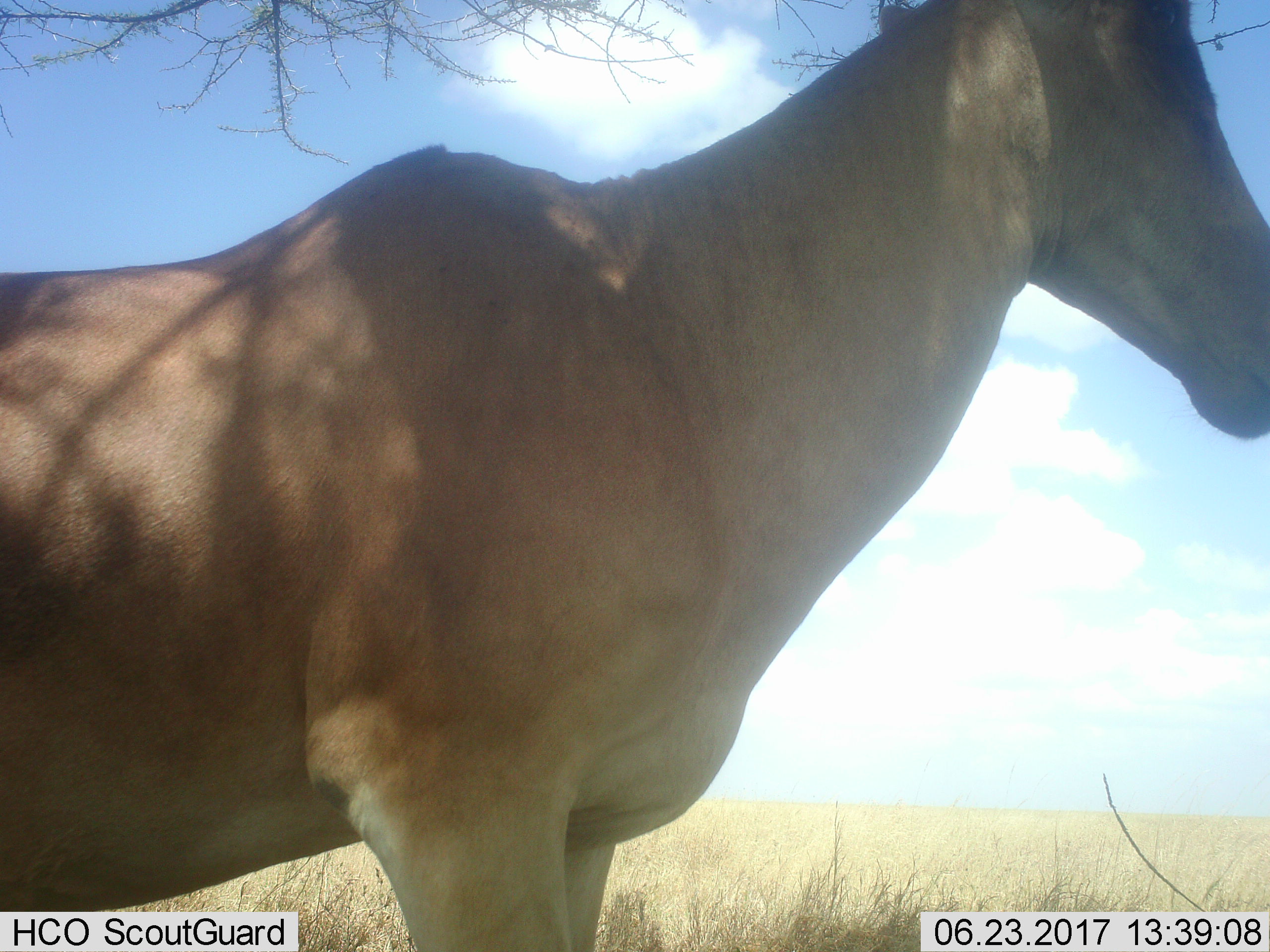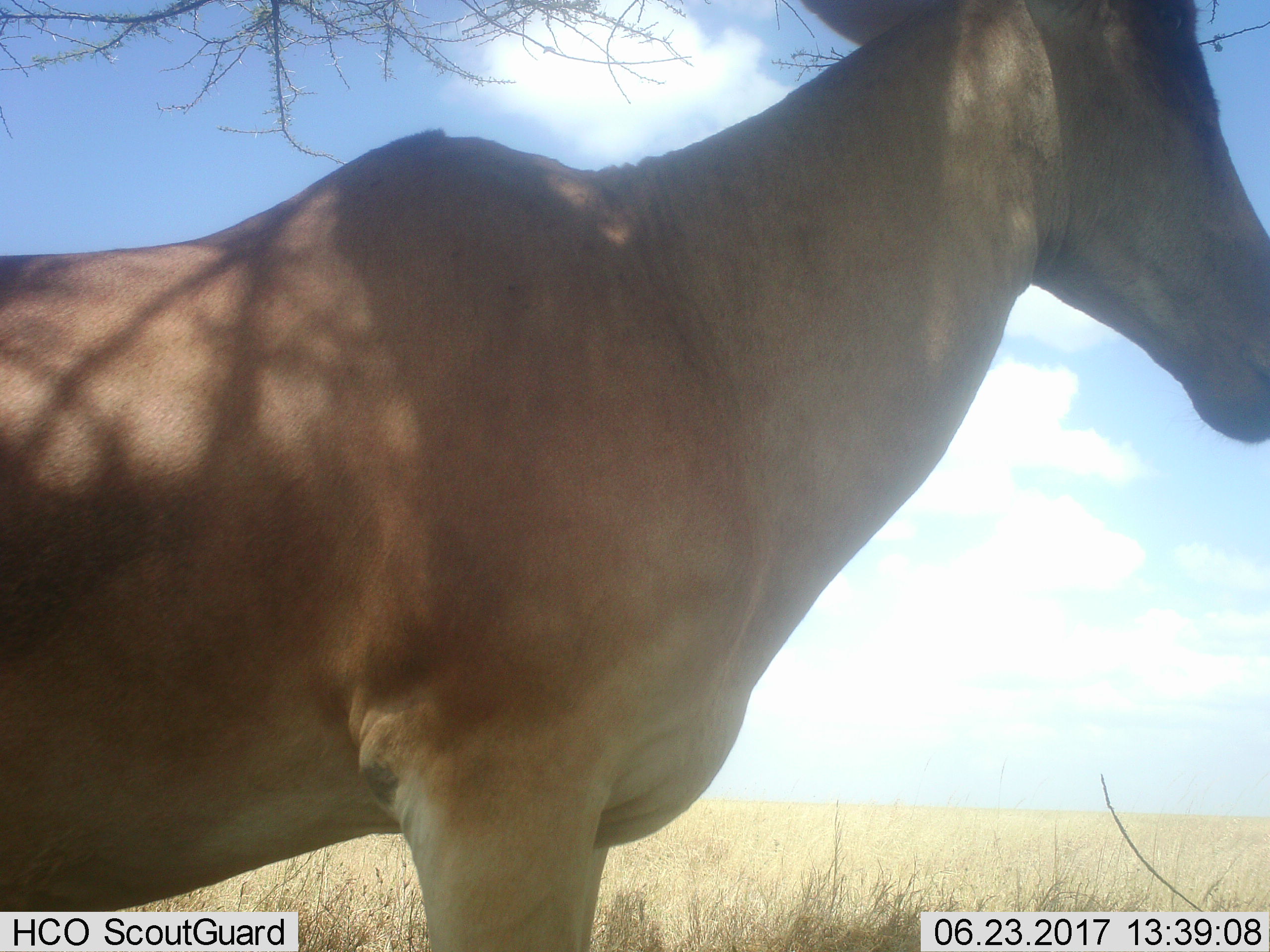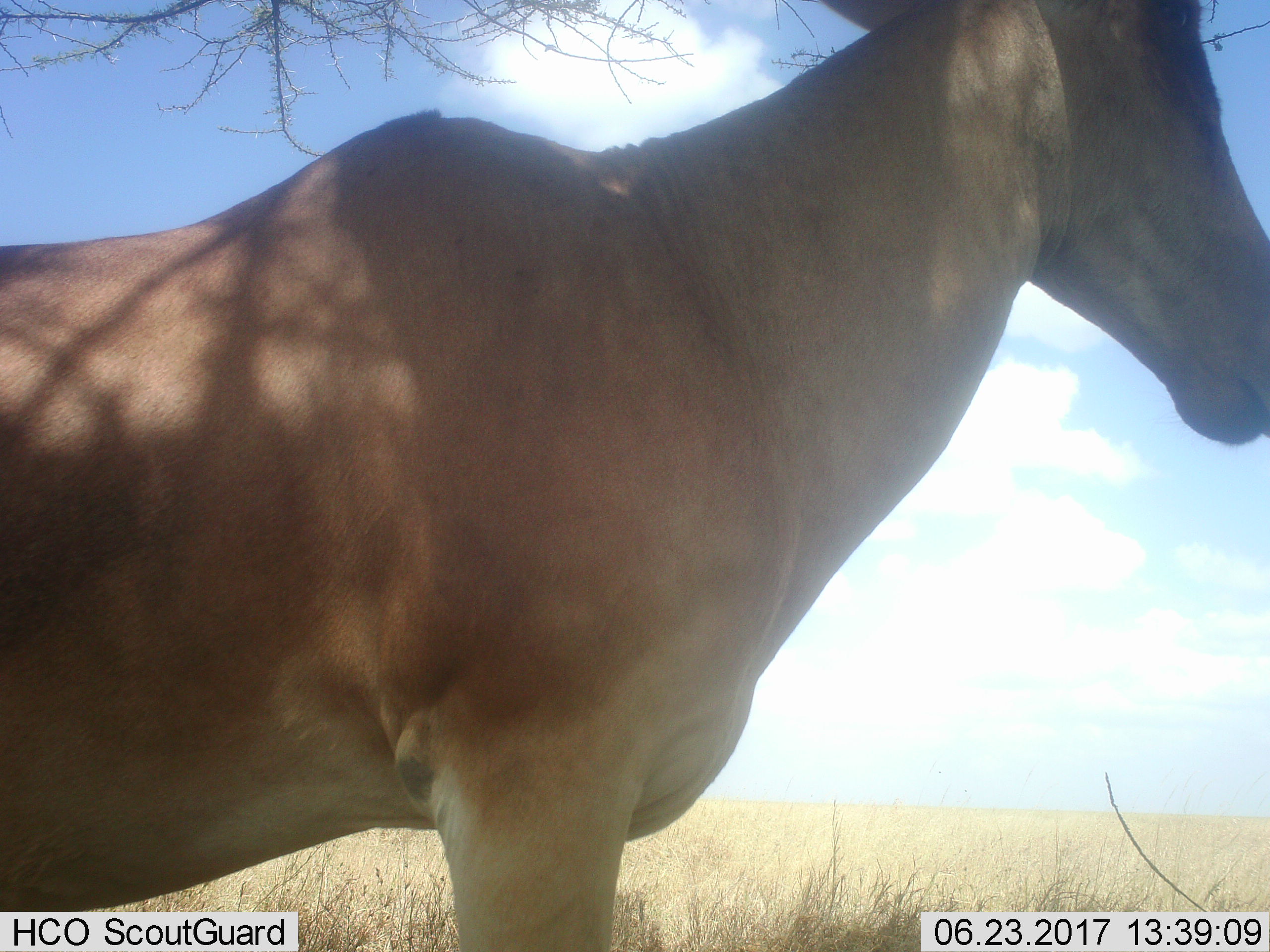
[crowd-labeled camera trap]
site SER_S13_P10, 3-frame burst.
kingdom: Animalia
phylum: Chordata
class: Mammalia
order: Artiodactyla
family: Bovidae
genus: Alcelaphus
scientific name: Alcelaphus buselaphus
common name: hartebeest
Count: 1.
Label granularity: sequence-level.